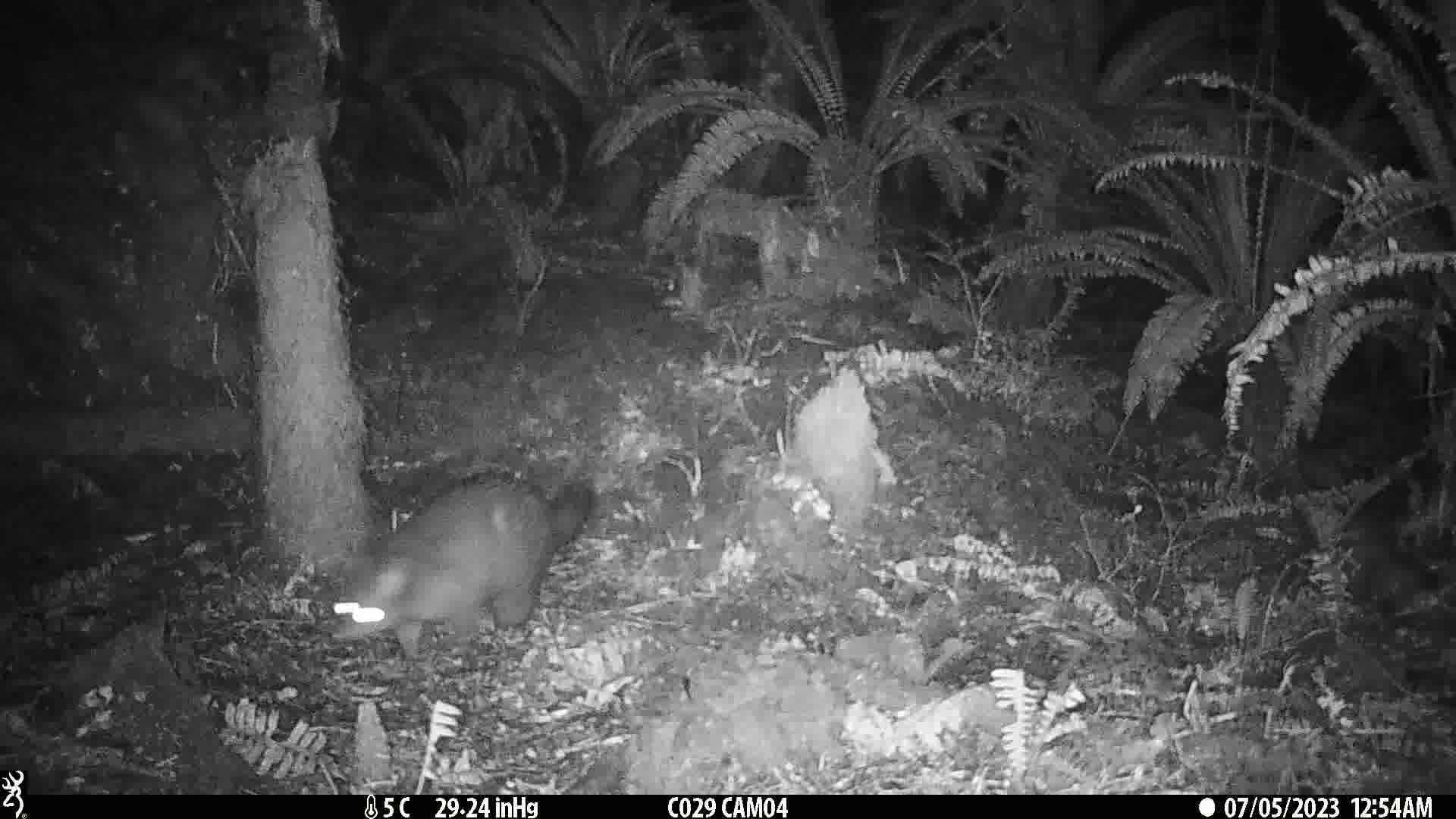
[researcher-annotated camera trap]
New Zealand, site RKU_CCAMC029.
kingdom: Animalia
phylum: Chordata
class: Mammalia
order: Diprotodontia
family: Phalangeridae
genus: Trichosurus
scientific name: Trichosurus vulpecula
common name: common brushtail possum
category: possum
Possum (common brushtail possum) (Trichosurus vulpecula).